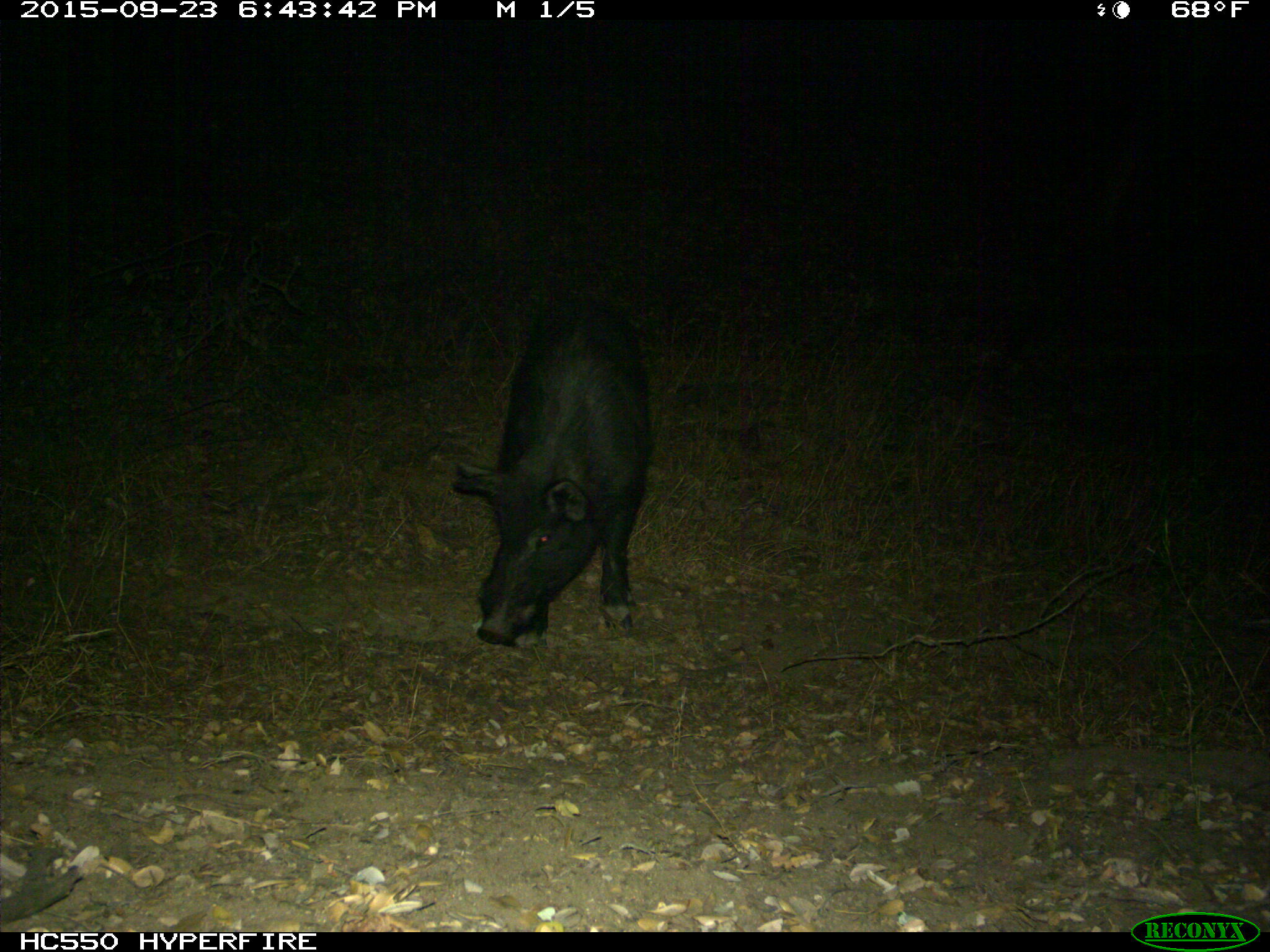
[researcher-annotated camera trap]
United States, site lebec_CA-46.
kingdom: Animalia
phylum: Chordata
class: Mammalia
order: Artiodactyla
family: Suidae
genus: Sus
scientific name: Sus scrofa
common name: wild boar